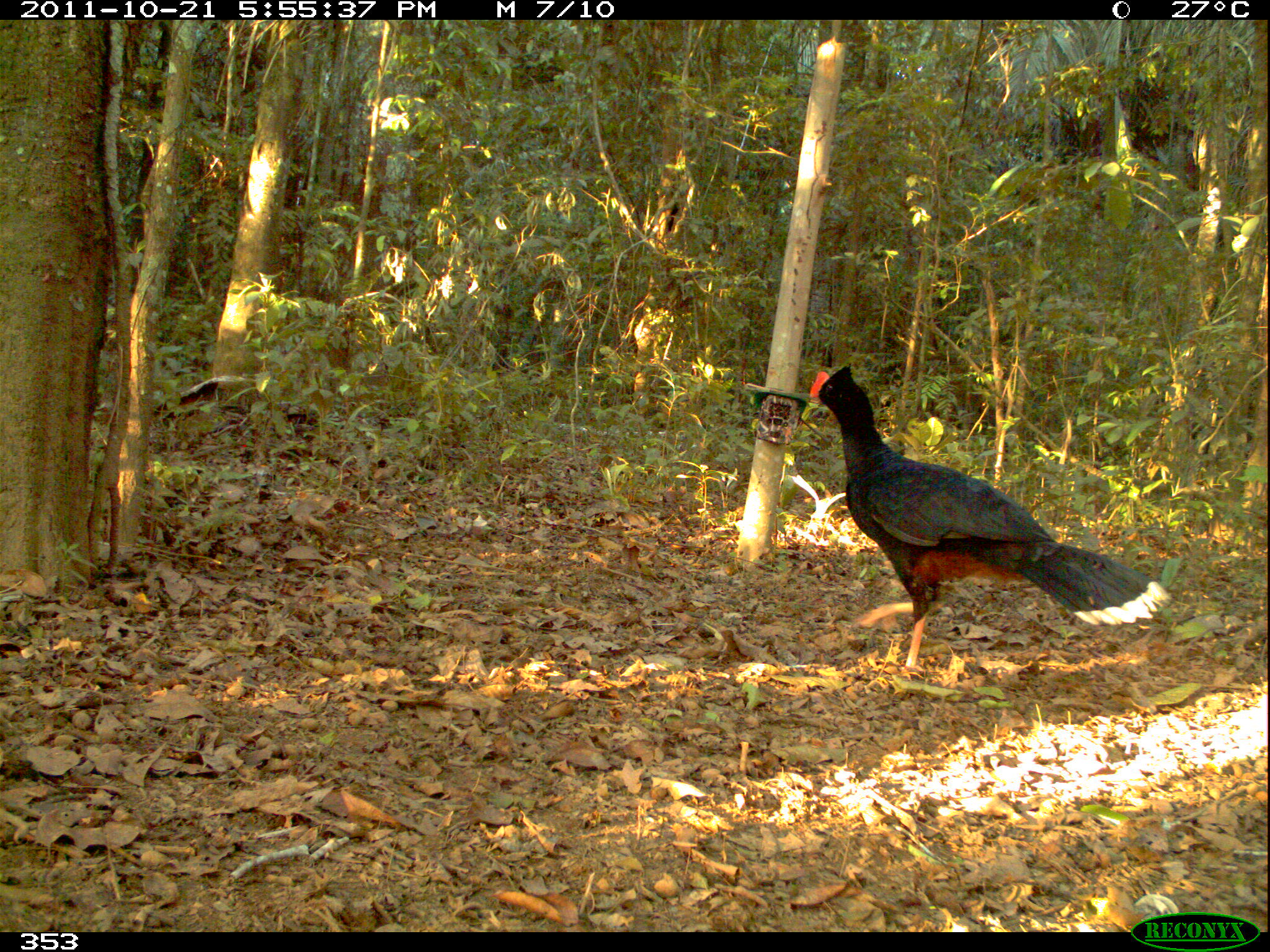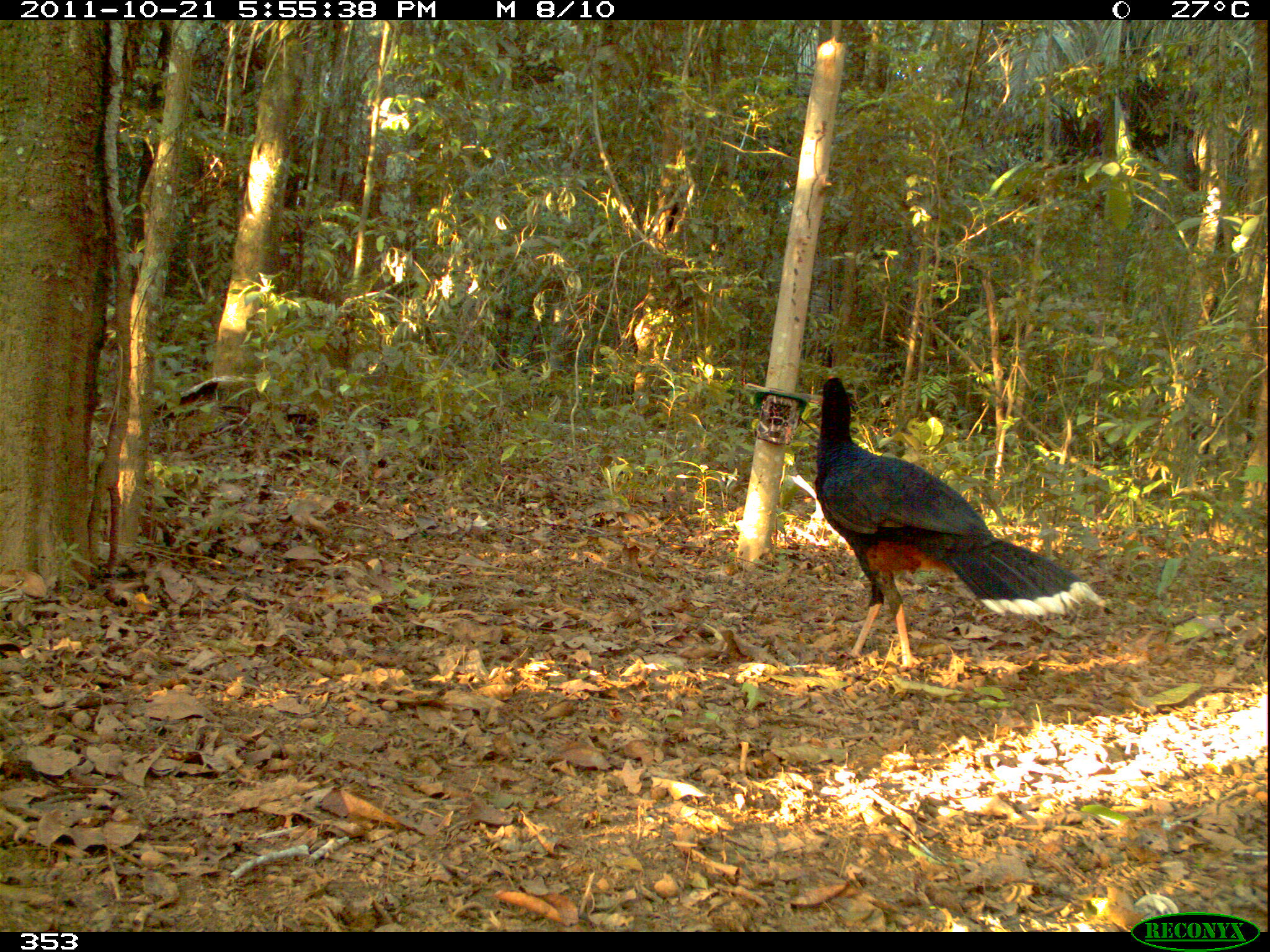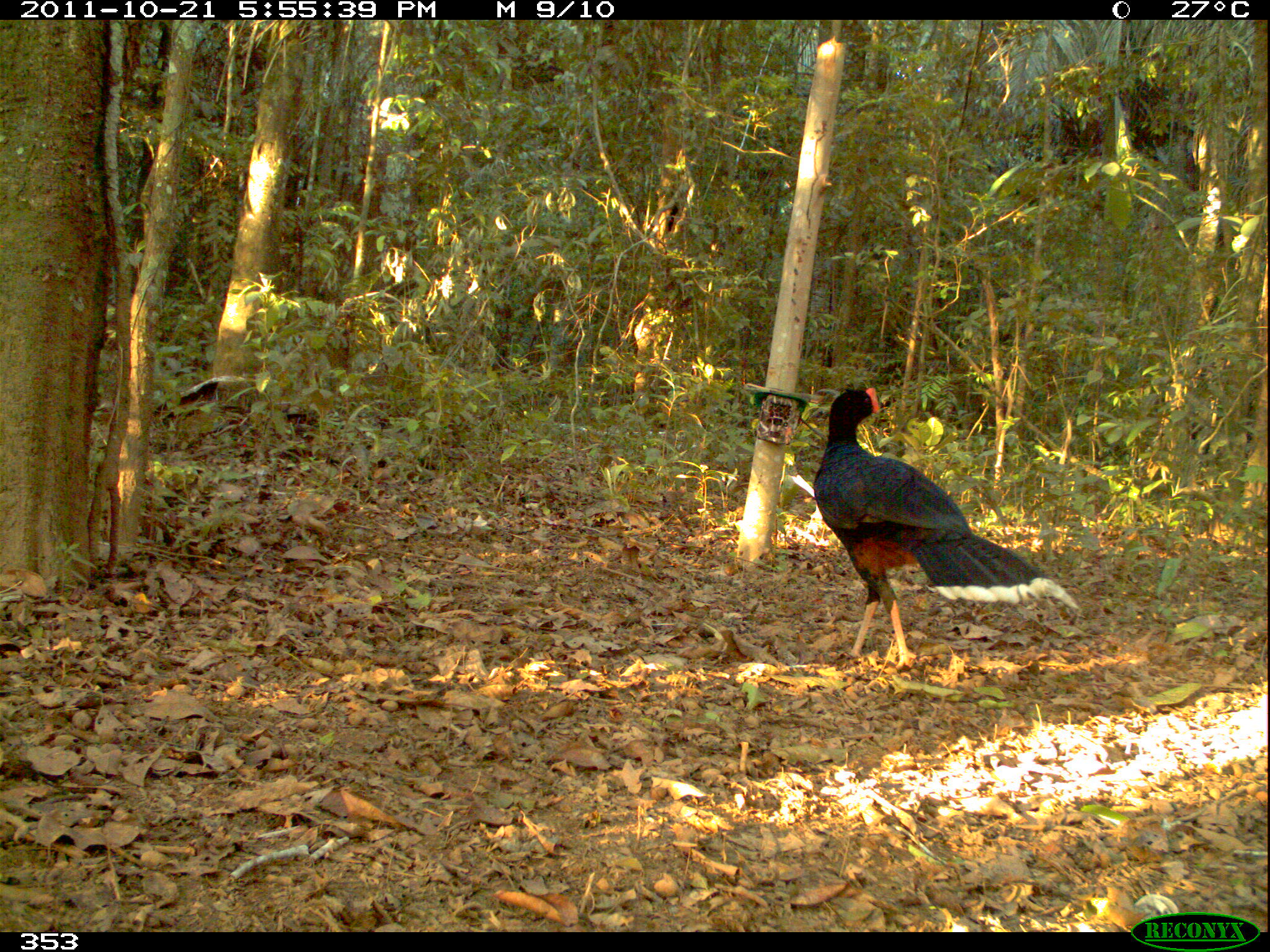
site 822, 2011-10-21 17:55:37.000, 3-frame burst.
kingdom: Animalia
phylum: Chordata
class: Aves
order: Galliformes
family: Cracidae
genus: Mitu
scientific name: Mitu tuberosum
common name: razor-billed curassow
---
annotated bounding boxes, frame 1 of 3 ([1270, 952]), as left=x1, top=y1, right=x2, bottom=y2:
mitu tuberosum: left=808, top=363, right=1171, bottom=668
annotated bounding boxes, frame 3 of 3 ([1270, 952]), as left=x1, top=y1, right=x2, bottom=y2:
mitu tuberosum: left=811, top=385, right=1080, bottom=668